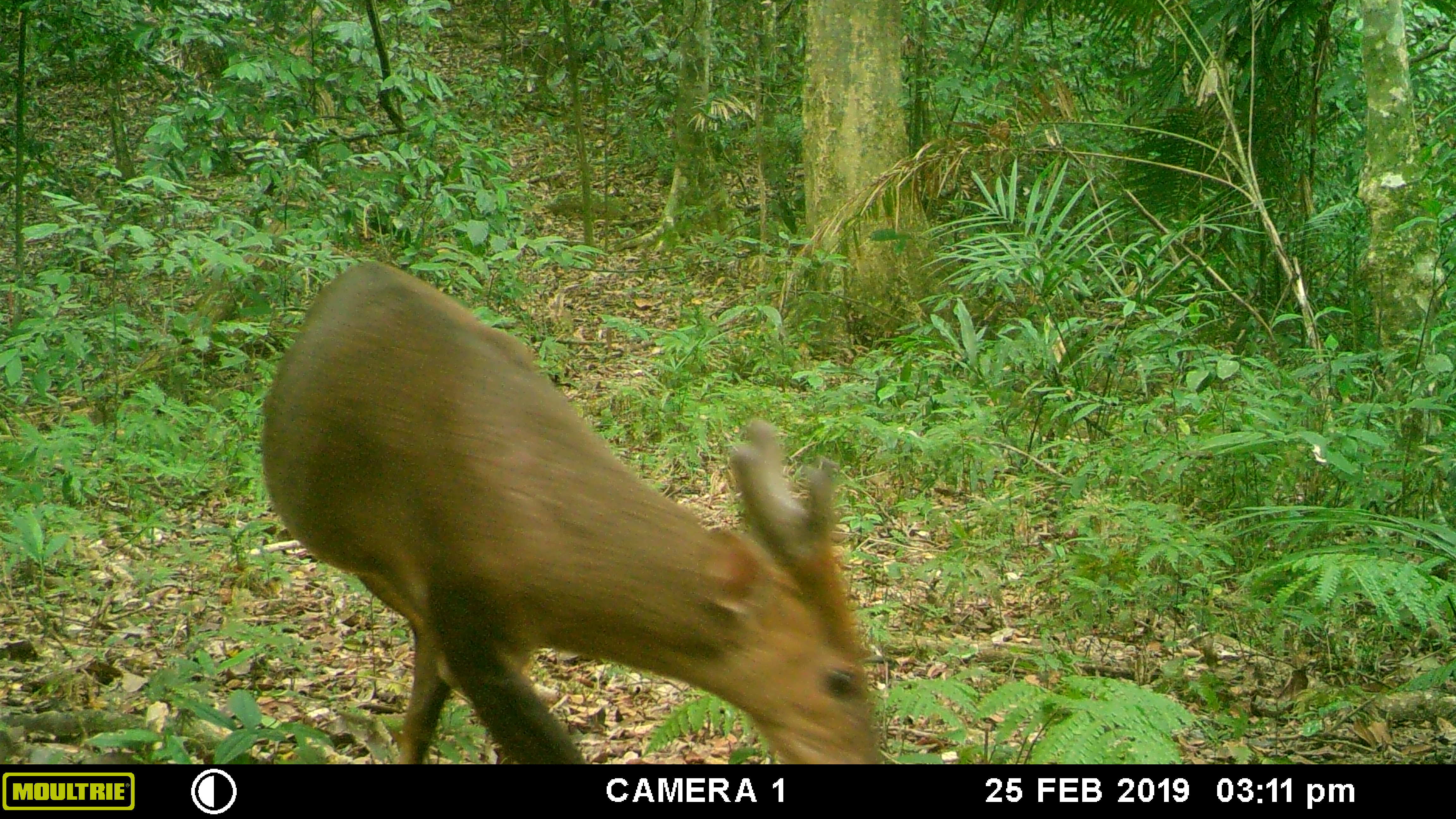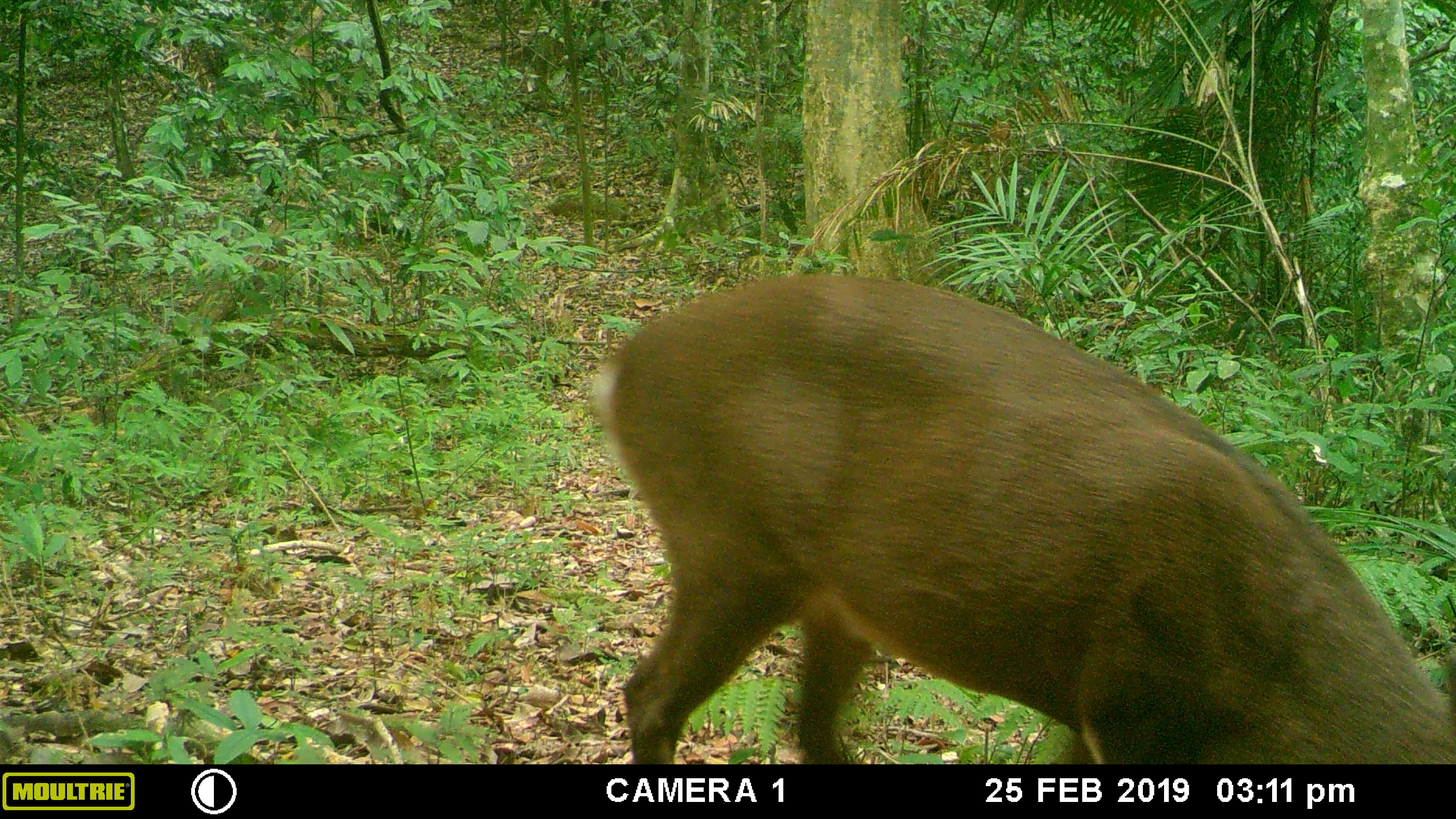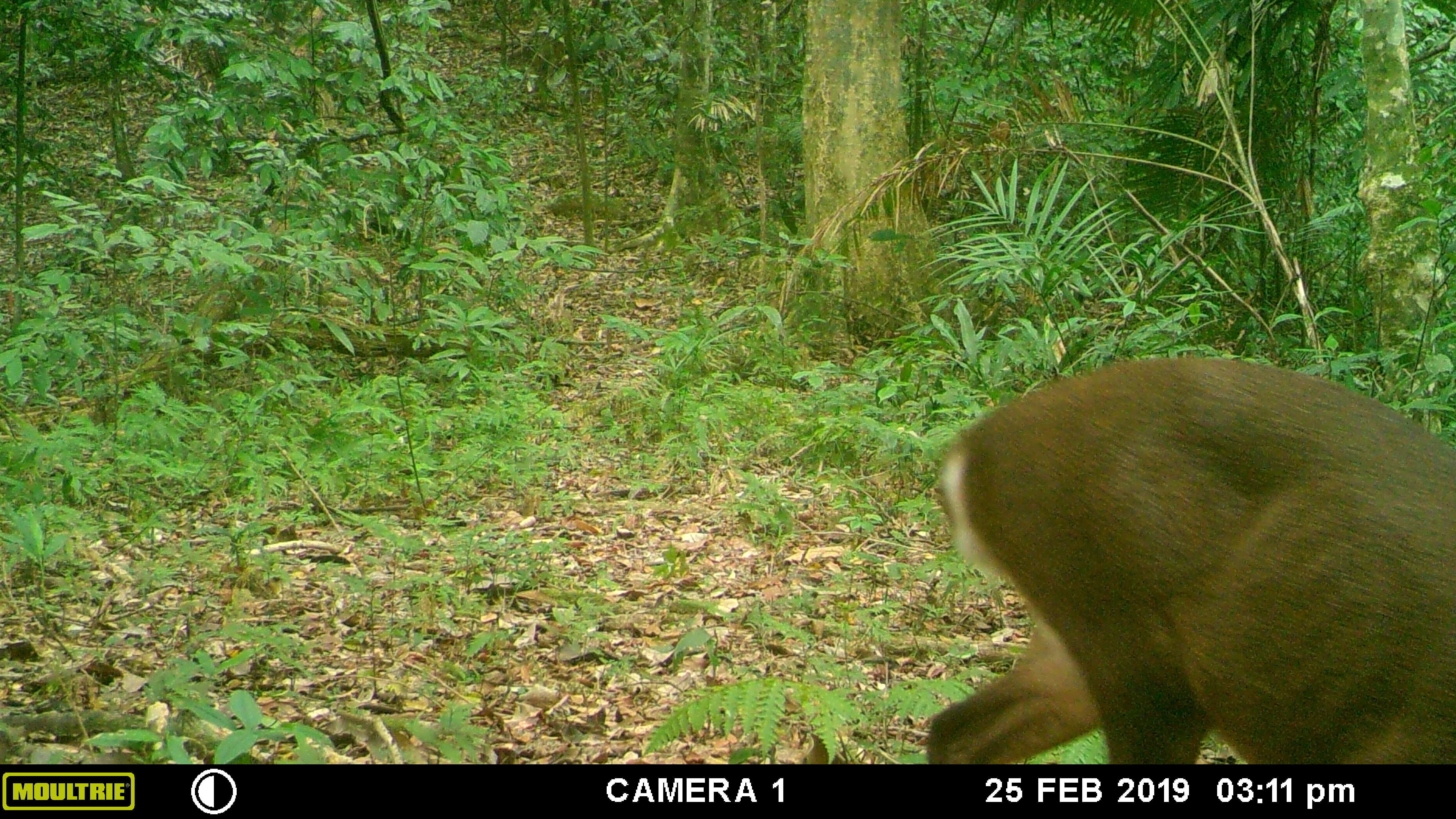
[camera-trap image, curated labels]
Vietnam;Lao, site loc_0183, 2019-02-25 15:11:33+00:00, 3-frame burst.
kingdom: Animalia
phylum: Chordata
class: Mammalia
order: Artiodactyla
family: Cervidae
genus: Muntiacus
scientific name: Muntiacus vuquangensis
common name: large-antlered muntjac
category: large antlered muntjac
Large antlered muntjac (large-antlered muntjac) (Muntiacus vuquangensis). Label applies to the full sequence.